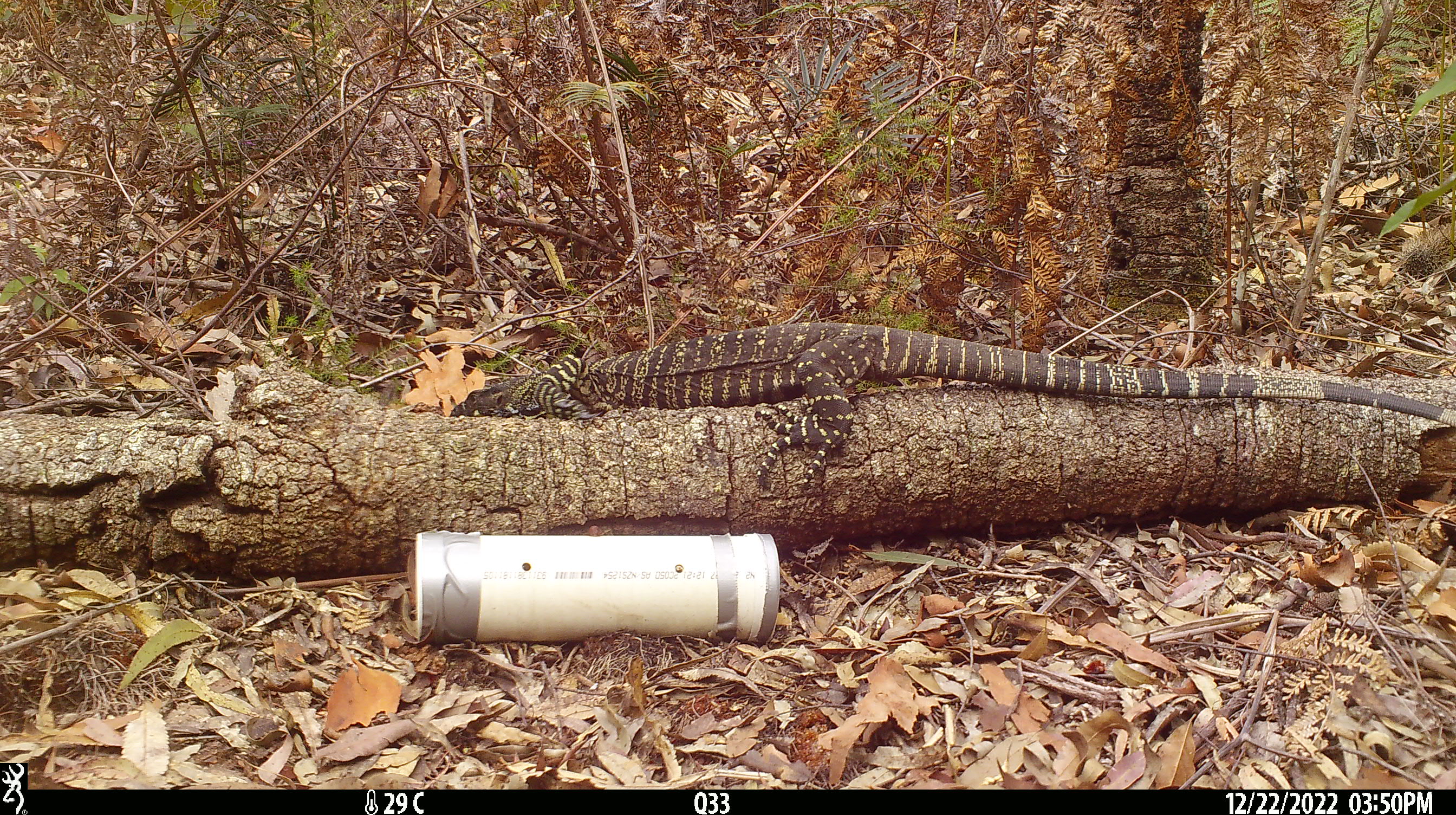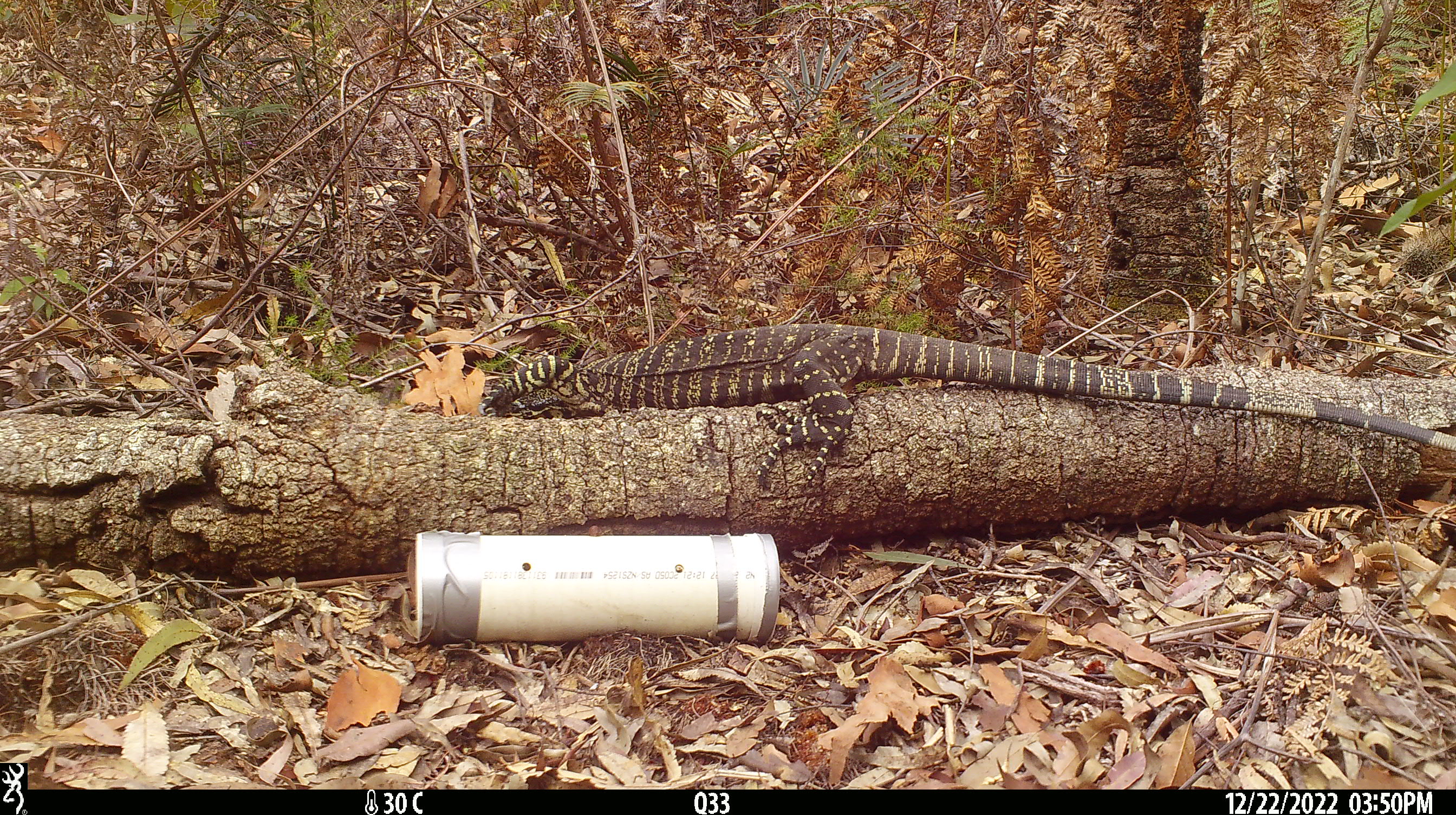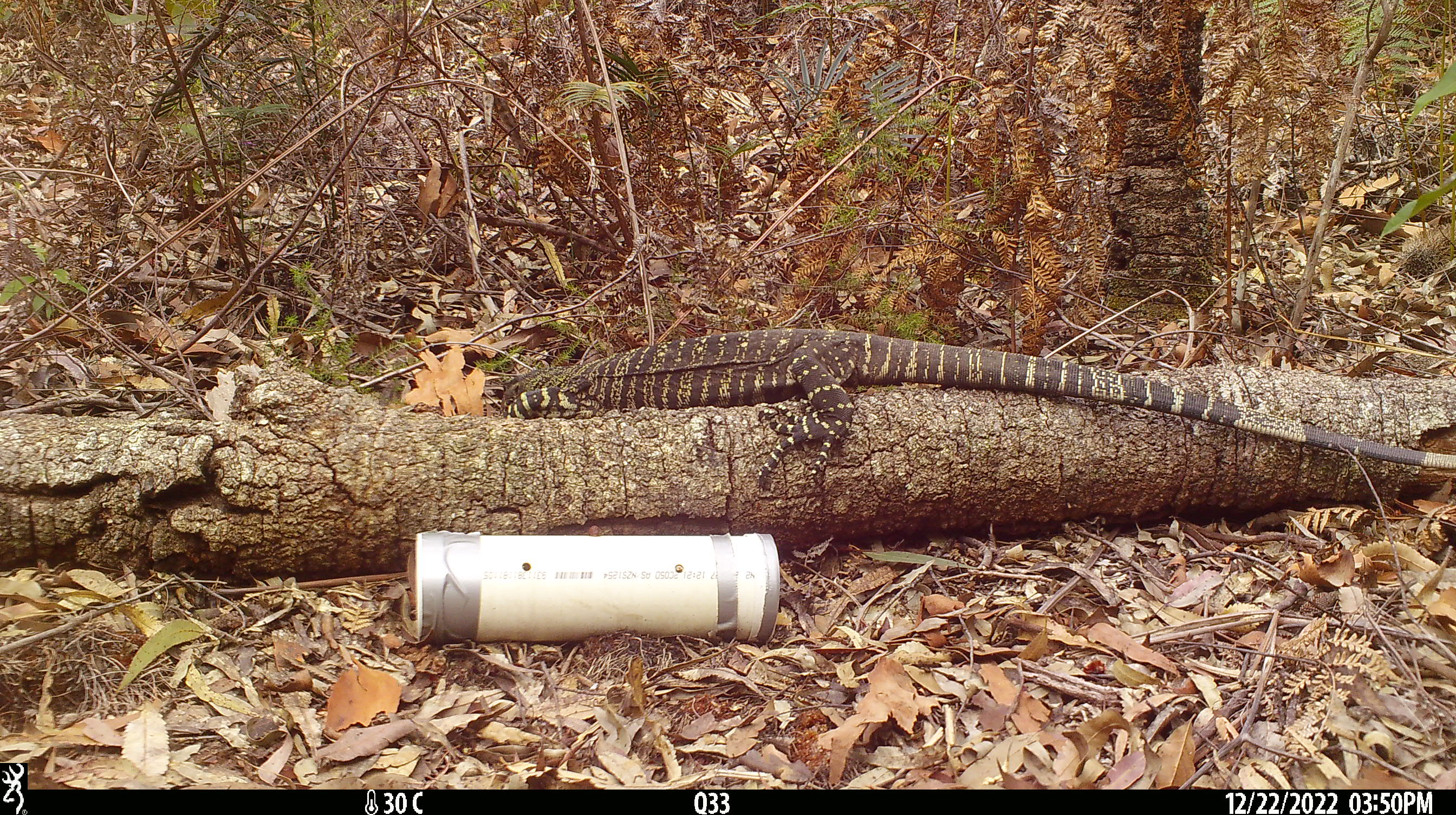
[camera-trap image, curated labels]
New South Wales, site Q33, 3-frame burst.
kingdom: Animalia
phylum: Chordata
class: Reptilia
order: Squamata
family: Varanidae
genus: Varanus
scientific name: Varanus varius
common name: lace monitor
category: goanna